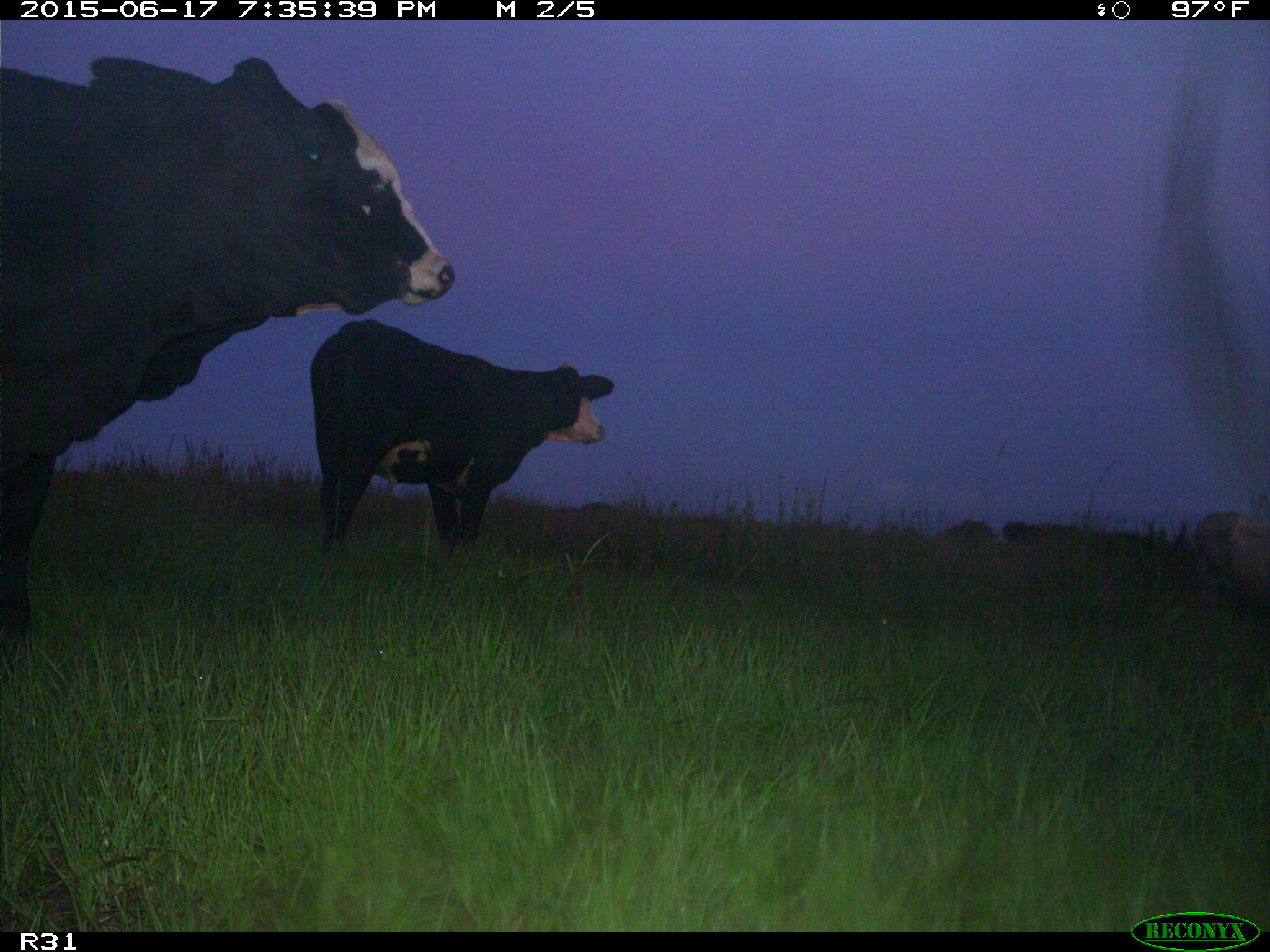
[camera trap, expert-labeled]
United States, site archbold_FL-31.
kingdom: Animalia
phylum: Chordata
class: Mammalia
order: Artiodactyla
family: Bovidae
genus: Bos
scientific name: Bos taurus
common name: domestic cow